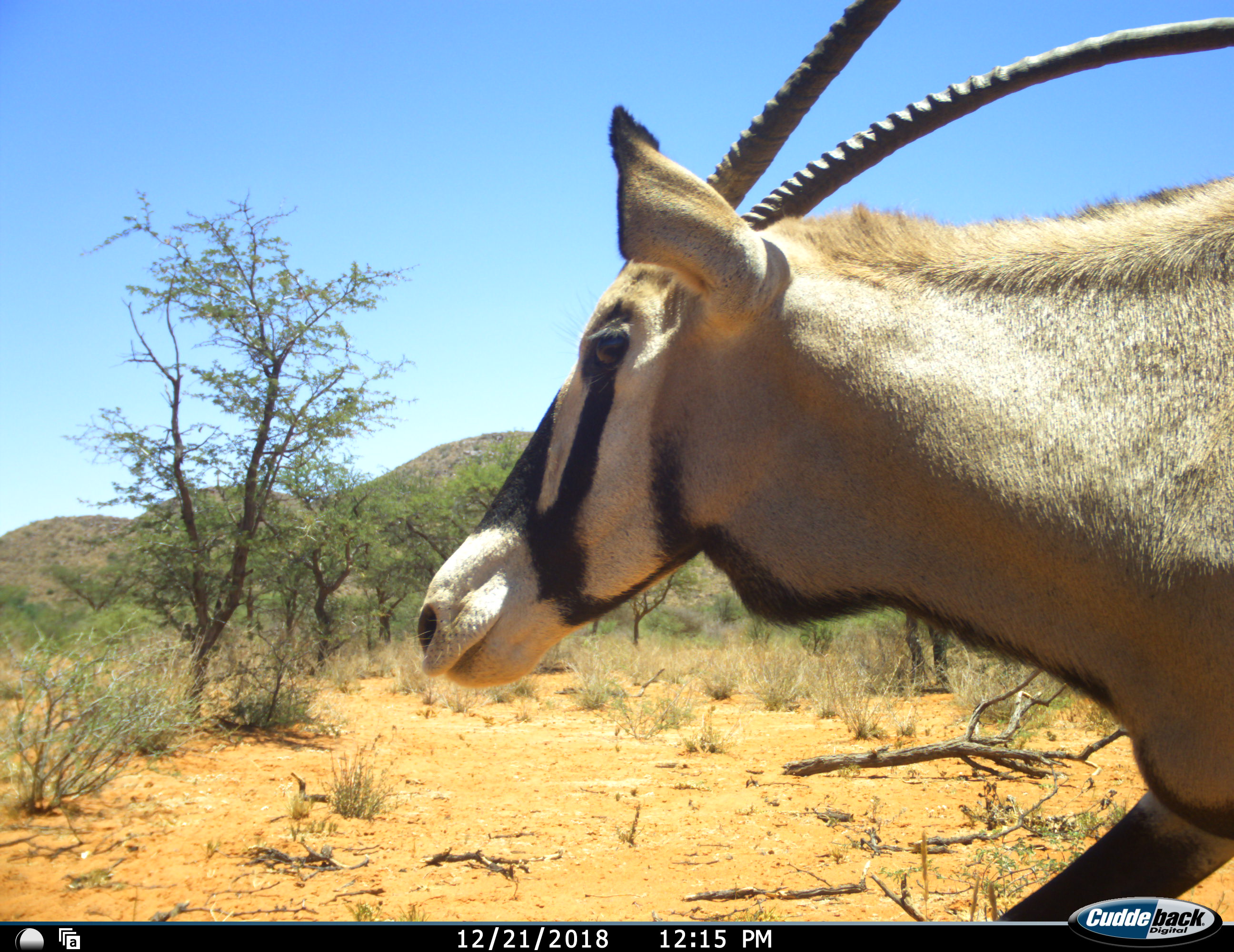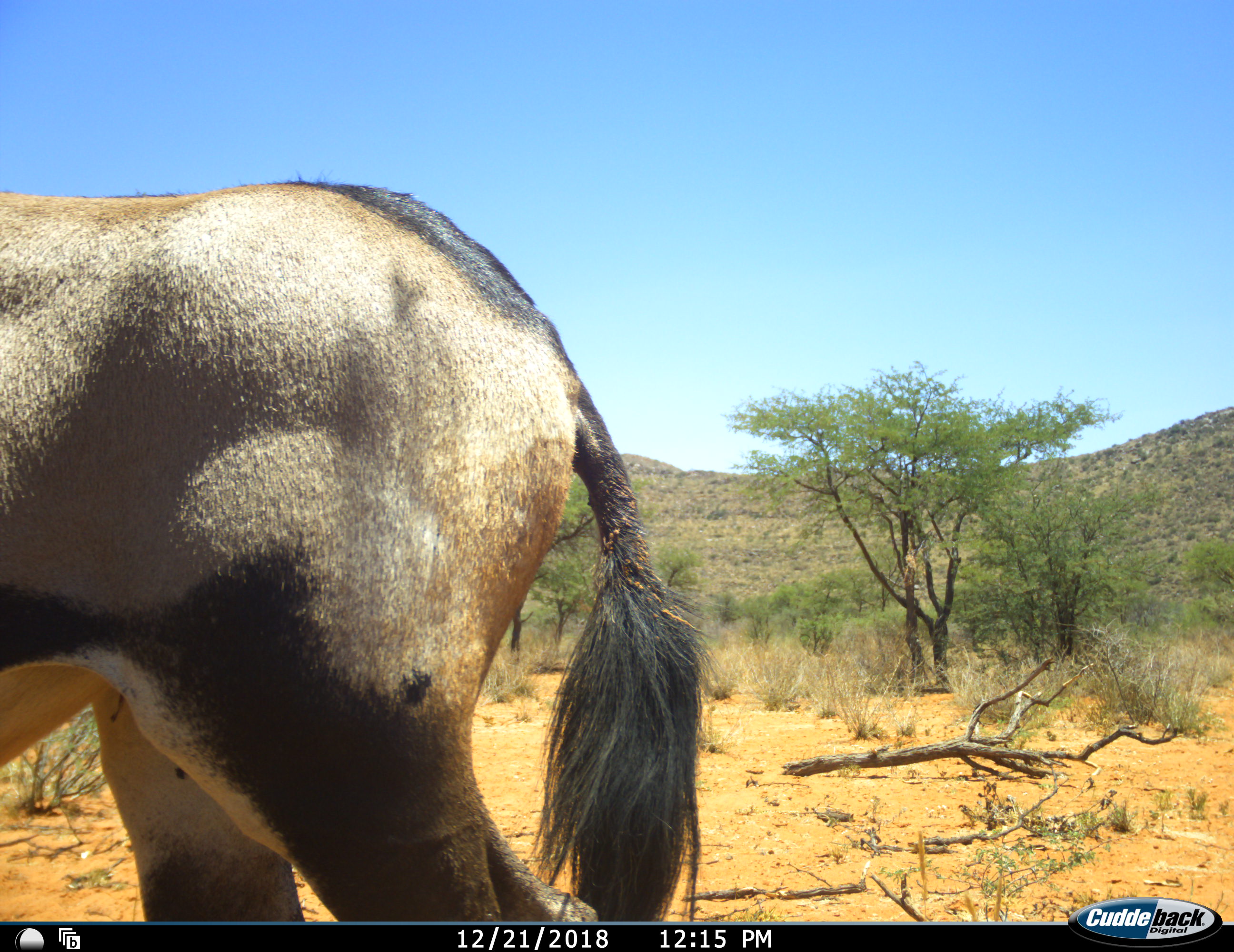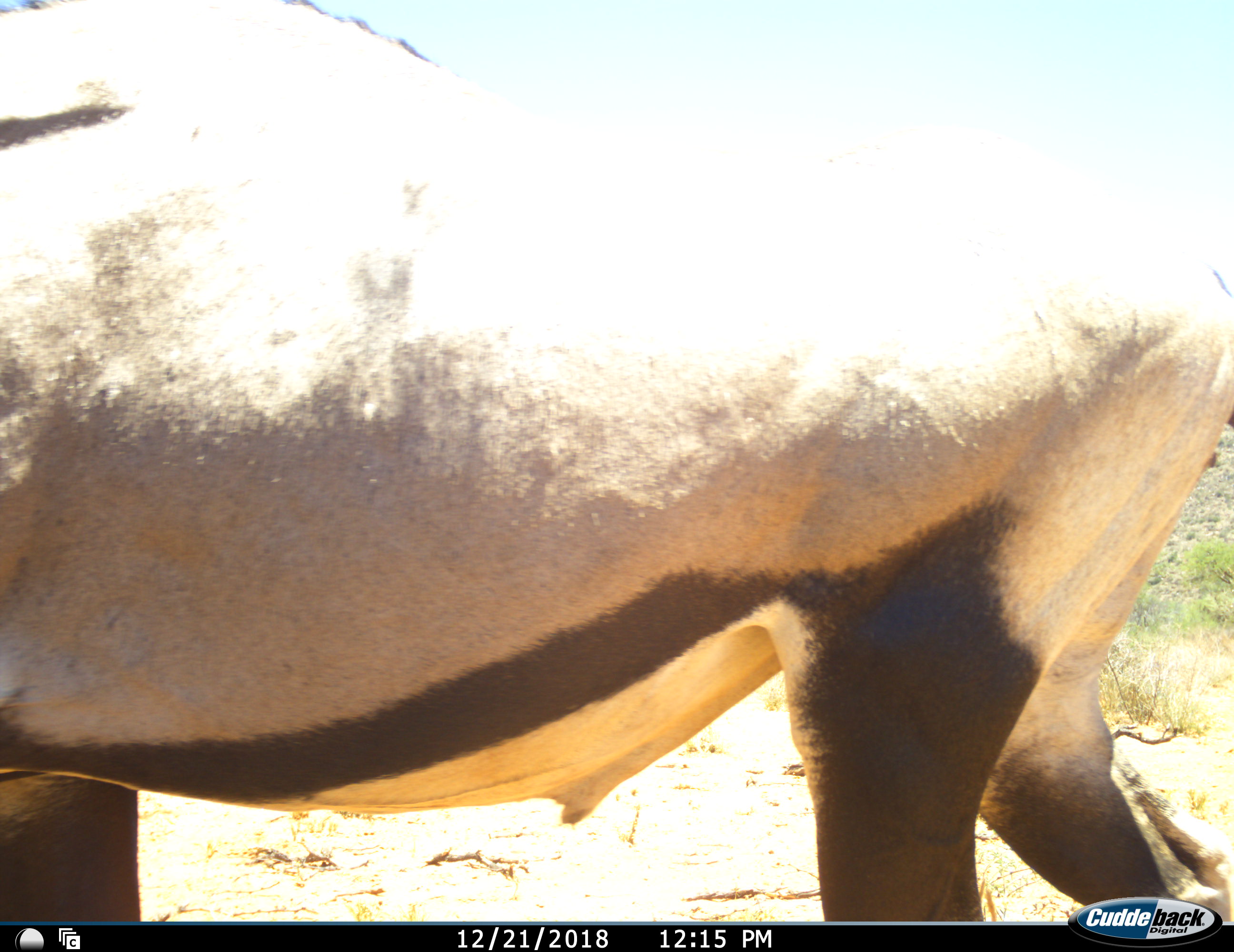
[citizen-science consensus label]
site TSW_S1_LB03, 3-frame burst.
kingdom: Animalia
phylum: Chordata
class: Mammalia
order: Artiodactyla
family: Bovidae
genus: Oryx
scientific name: Oryx gazella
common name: gemsbok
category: oryx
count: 1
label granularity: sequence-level